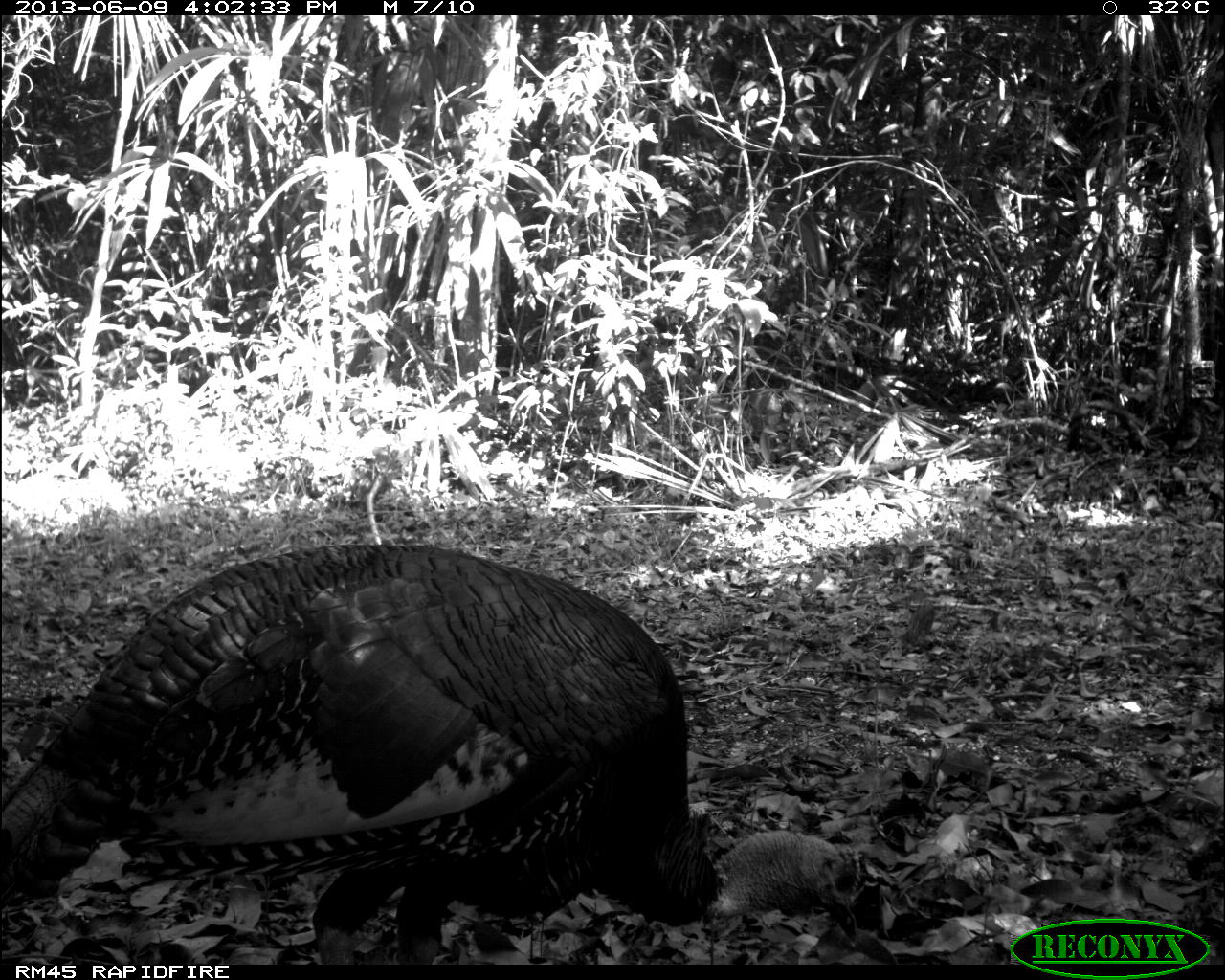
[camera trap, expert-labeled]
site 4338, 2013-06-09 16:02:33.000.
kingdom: Animalia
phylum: Chordata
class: Aves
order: Galliformes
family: Phasianidae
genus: Meleagris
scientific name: Meleagris ocellata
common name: ocellated turkey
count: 1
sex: male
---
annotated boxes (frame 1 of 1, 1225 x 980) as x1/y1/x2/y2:
meleagris ocellata: 0/543/867/965